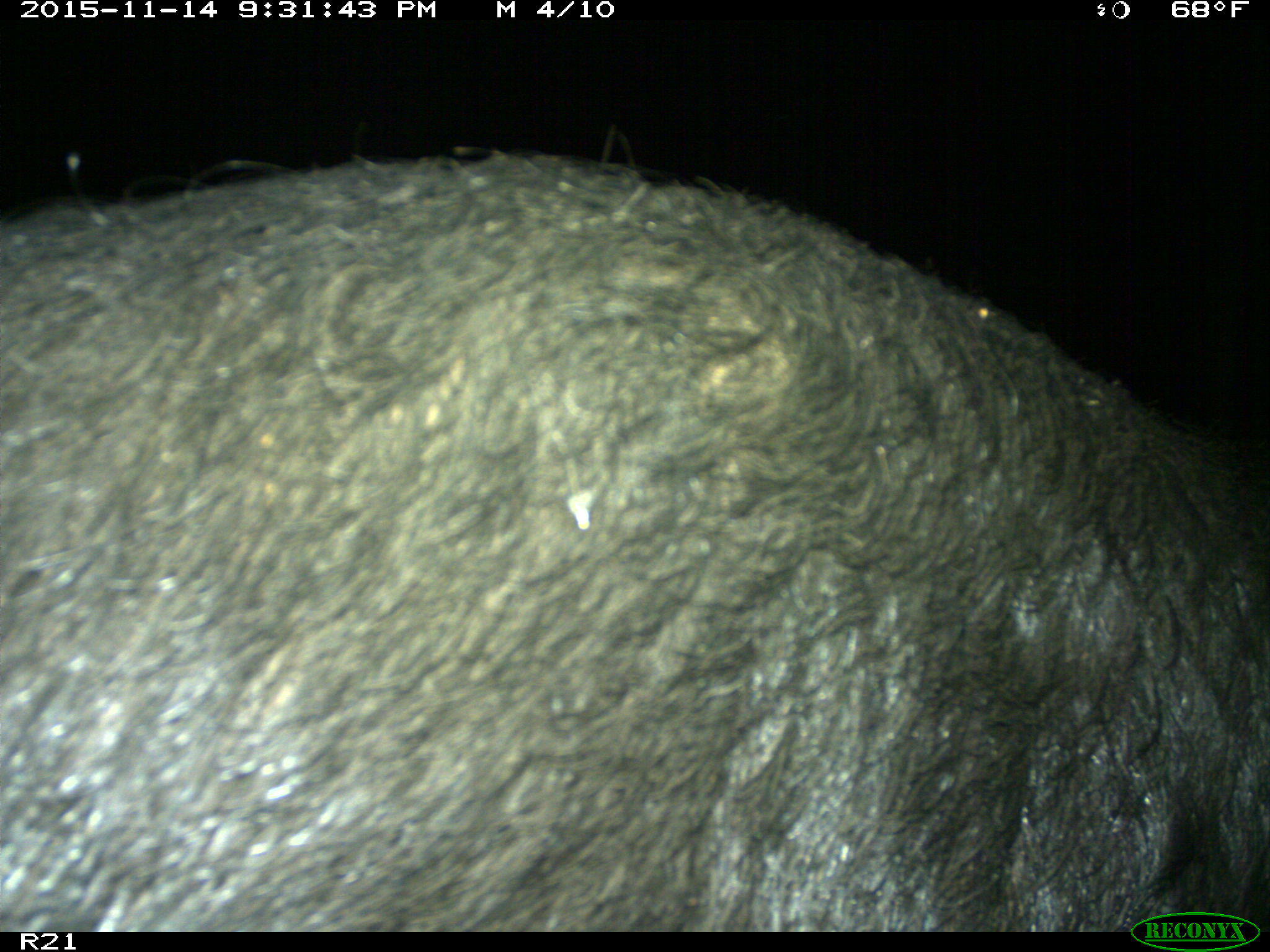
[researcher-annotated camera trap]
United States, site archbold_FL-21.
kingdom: Animalia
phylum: Chordata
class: Mammalia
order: Artiodactyla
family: Suidae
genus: Sus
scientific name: Sus scrofa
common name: wild boar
Sus scrofa (wild boar).